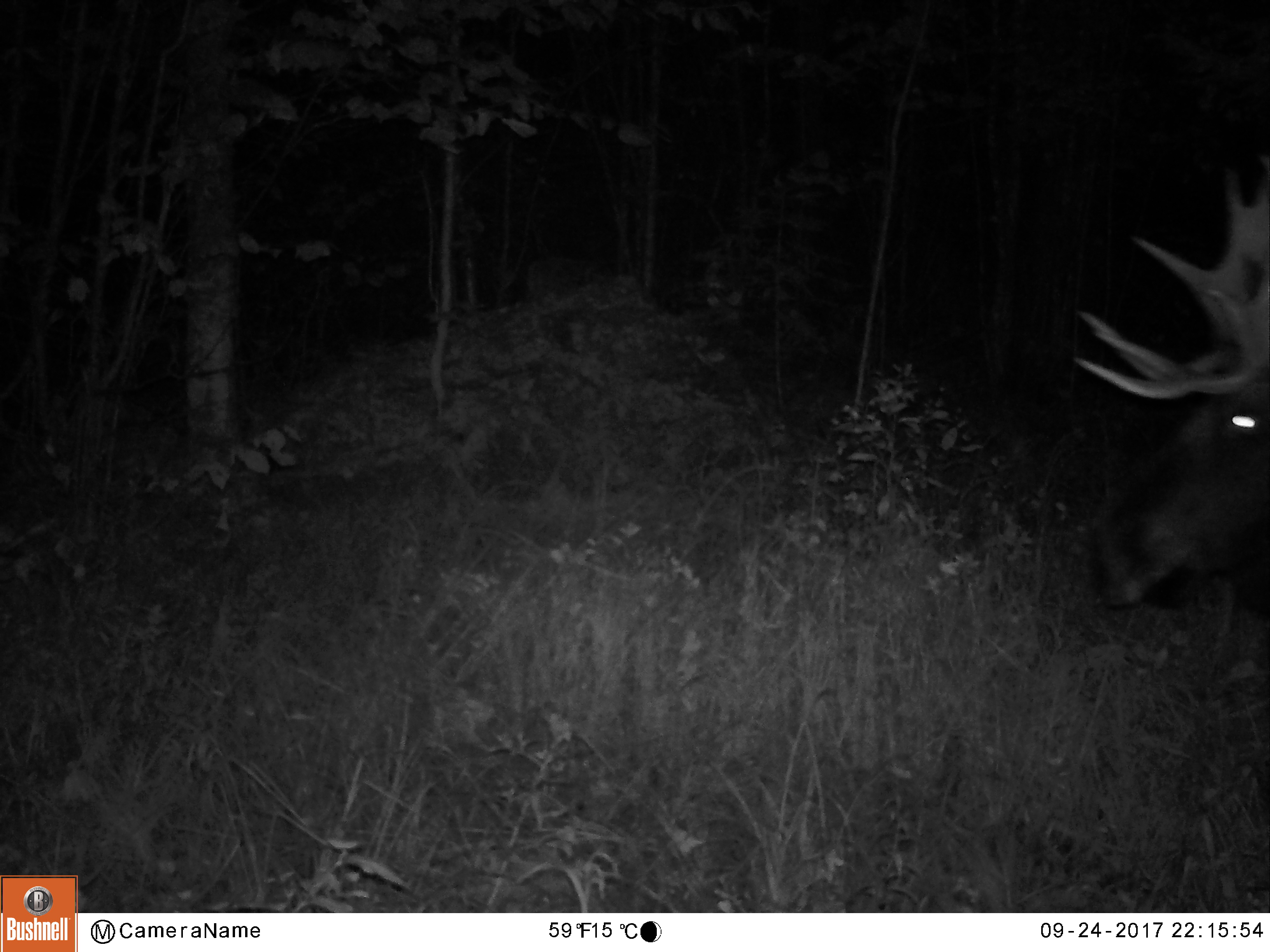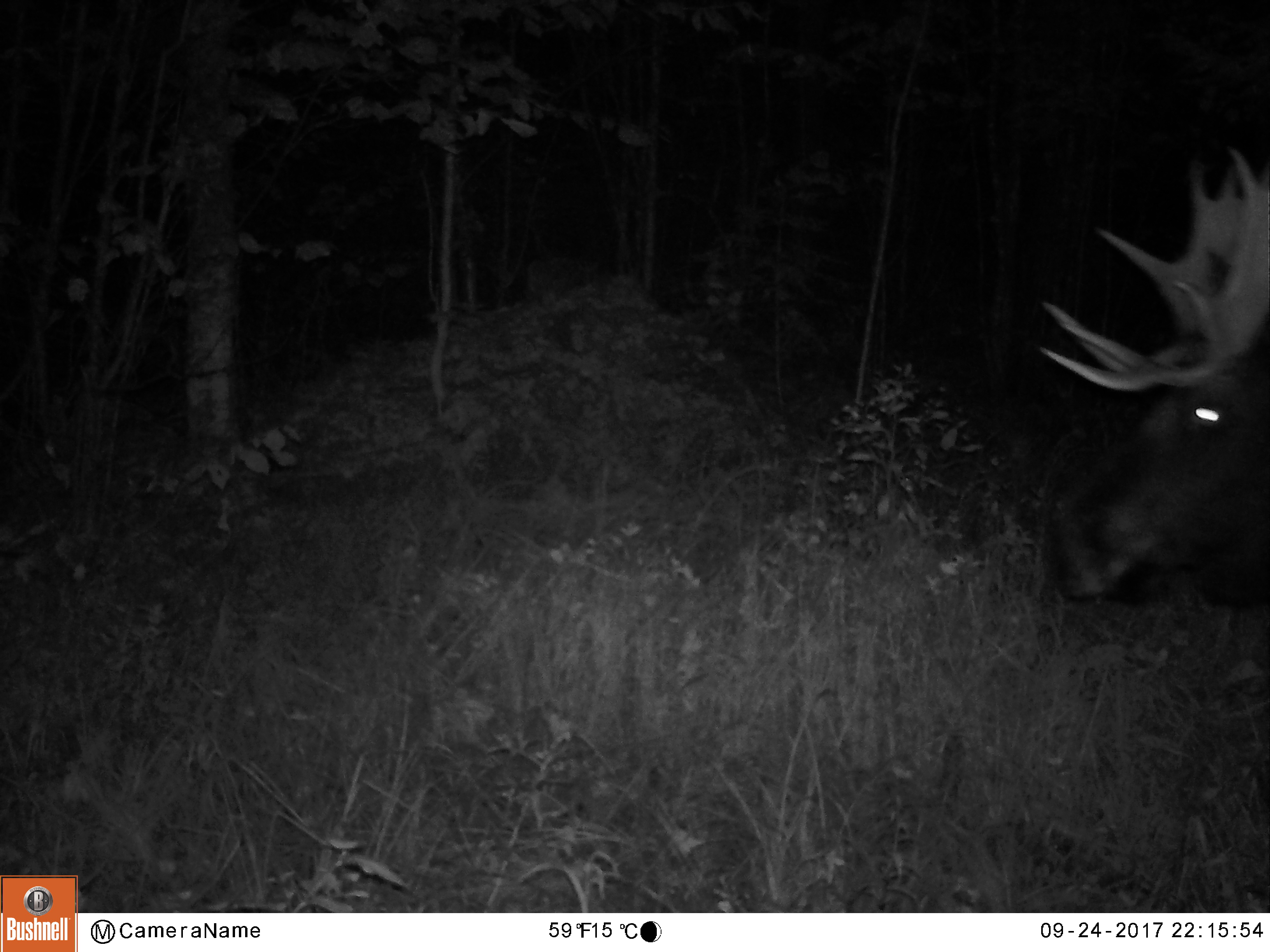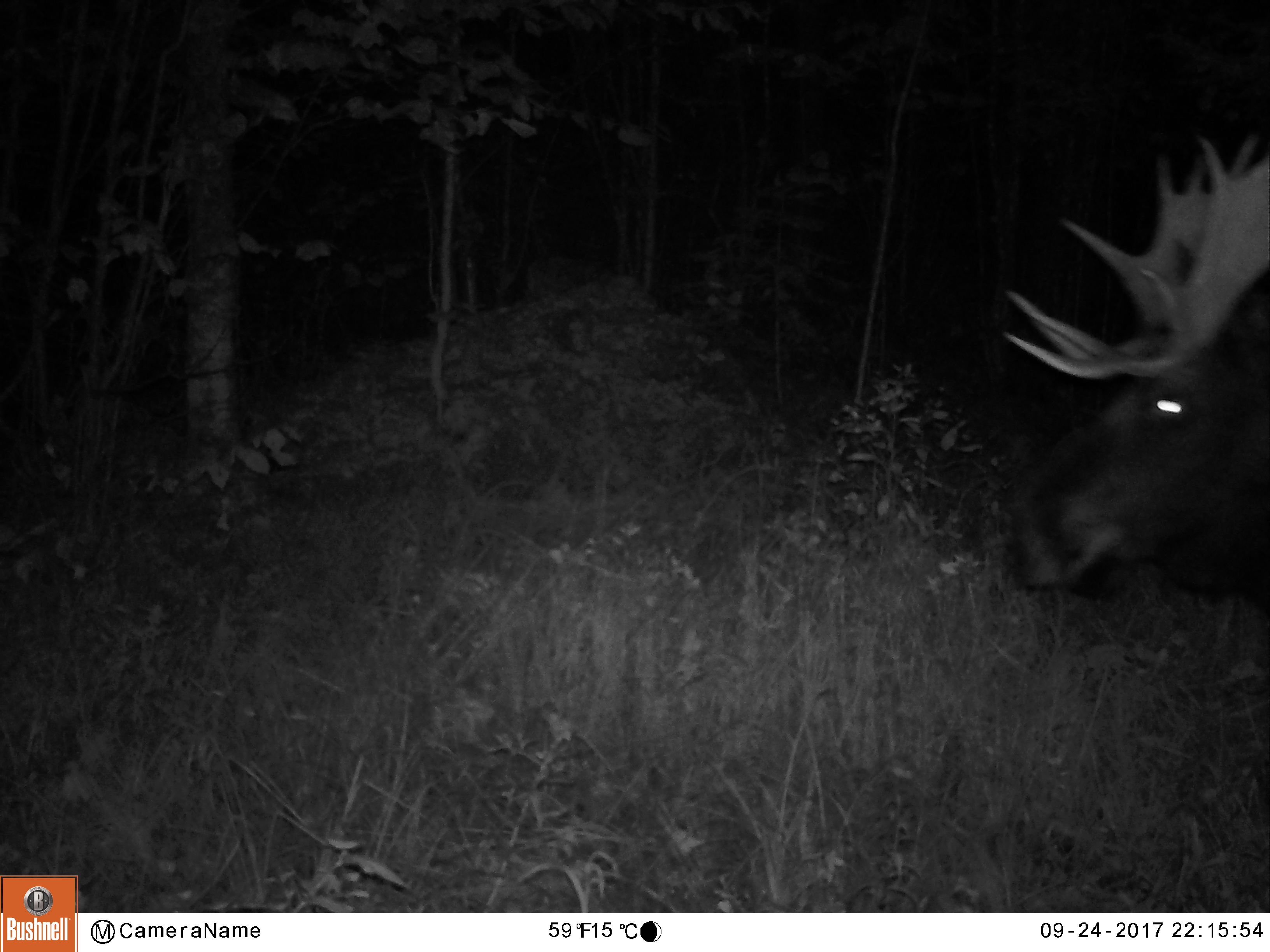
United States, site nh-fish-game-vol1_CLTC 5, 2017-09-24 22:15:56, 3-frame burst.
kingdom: Animalia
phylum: Chordata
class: Mammalia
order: Artiodactyla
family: Cervidae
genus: Alces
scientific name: Alces alces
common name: moose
Moose (Alces alces).